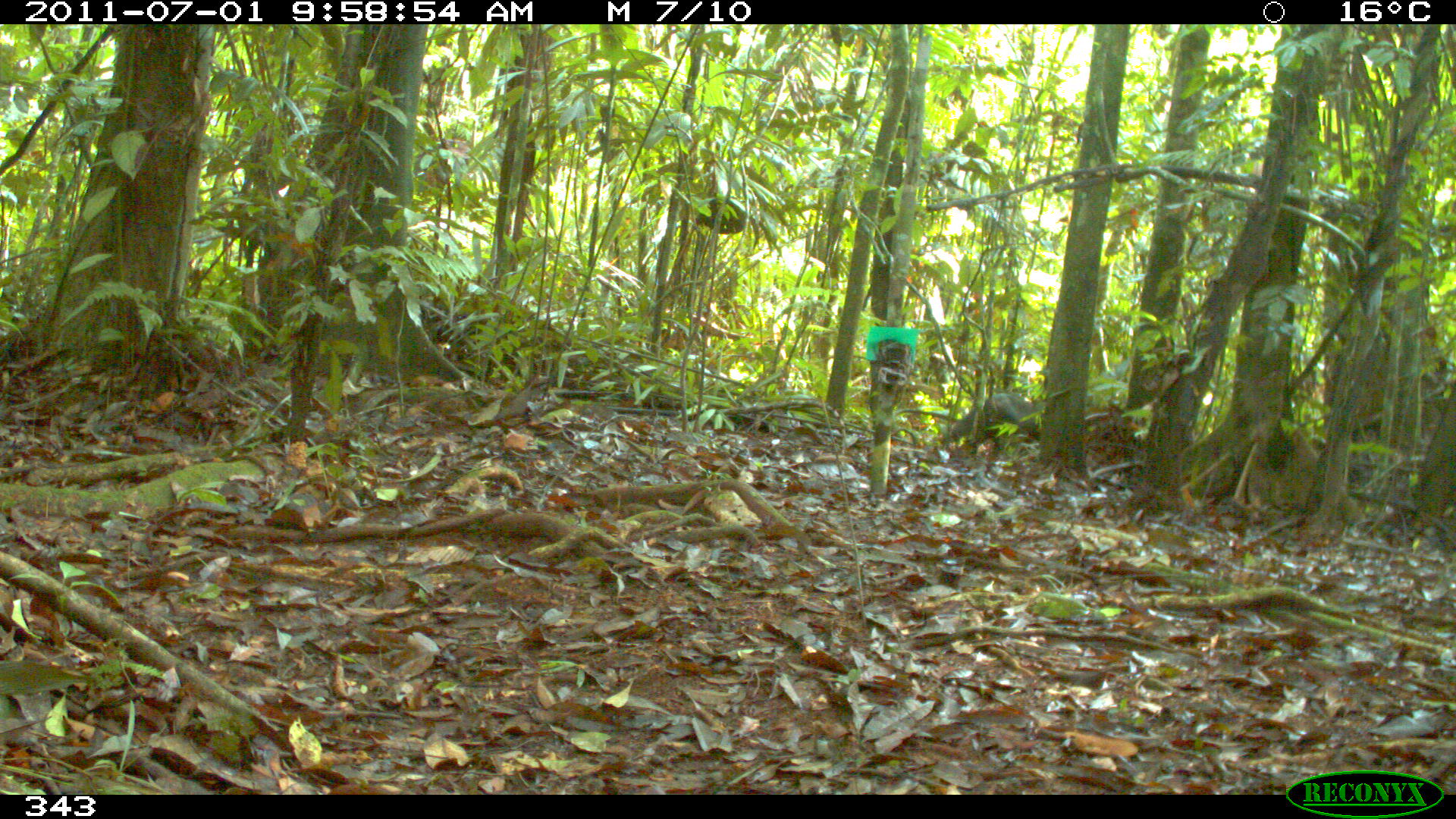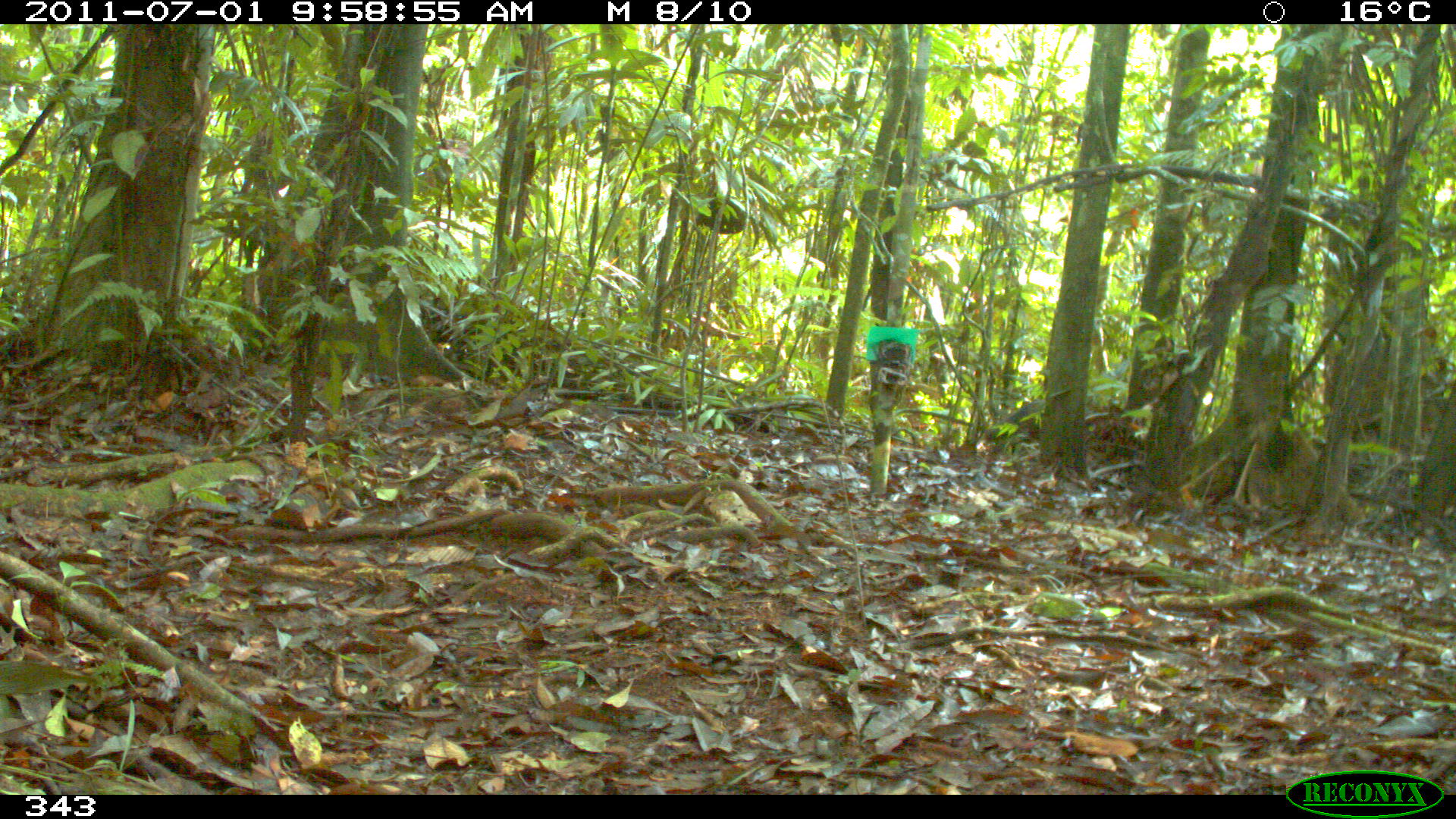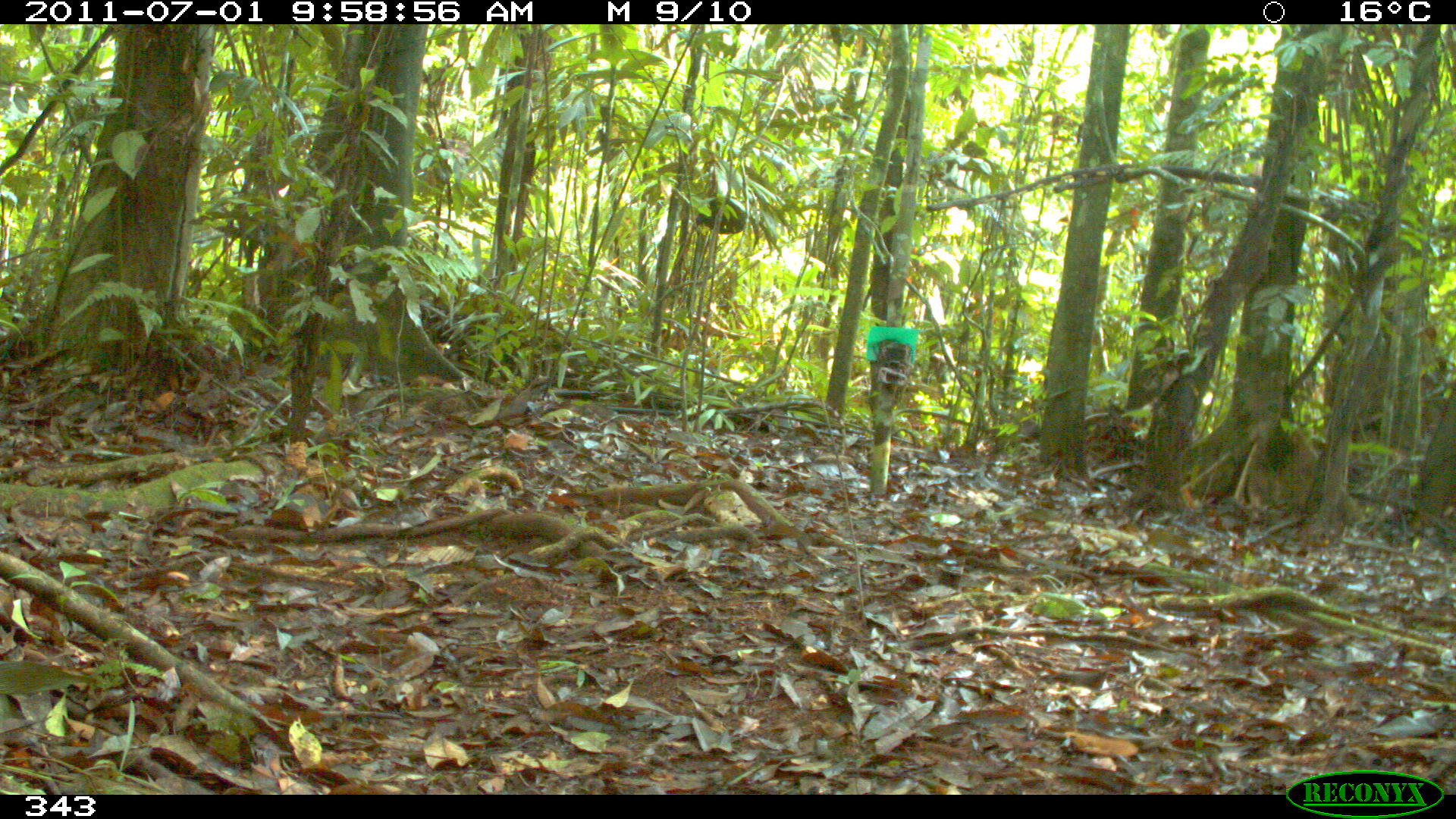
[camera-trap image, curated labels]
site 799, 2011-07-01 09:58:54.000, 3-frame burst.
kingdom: Animalia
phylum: Chordata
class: Mammalia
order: Carnivora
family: Canidae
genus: Atelocynus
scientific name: Atelocynus microtis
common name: short-eared dog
Atelocynus microtis (short-eared dog).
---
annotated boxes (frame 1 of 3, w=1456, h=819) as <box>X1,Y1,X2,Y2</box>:
atelocynus microtis: <box>950,393,1042,455</box>